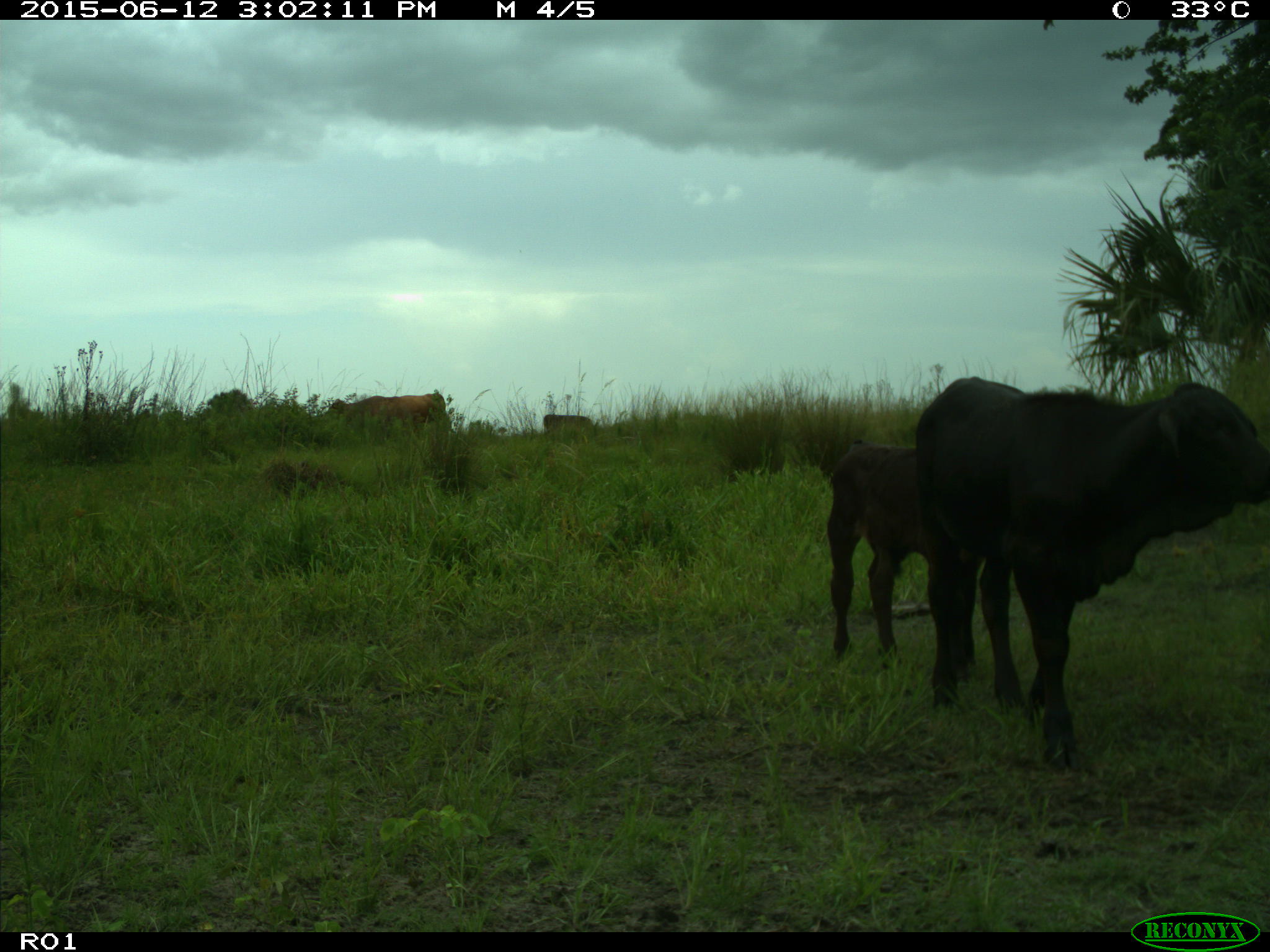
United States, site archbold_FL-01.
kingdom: Animalia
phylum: Chordata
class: Mammalia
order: Artiodactyla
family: Bovidae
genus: Bos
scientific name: Bos taurus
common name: domestic cow